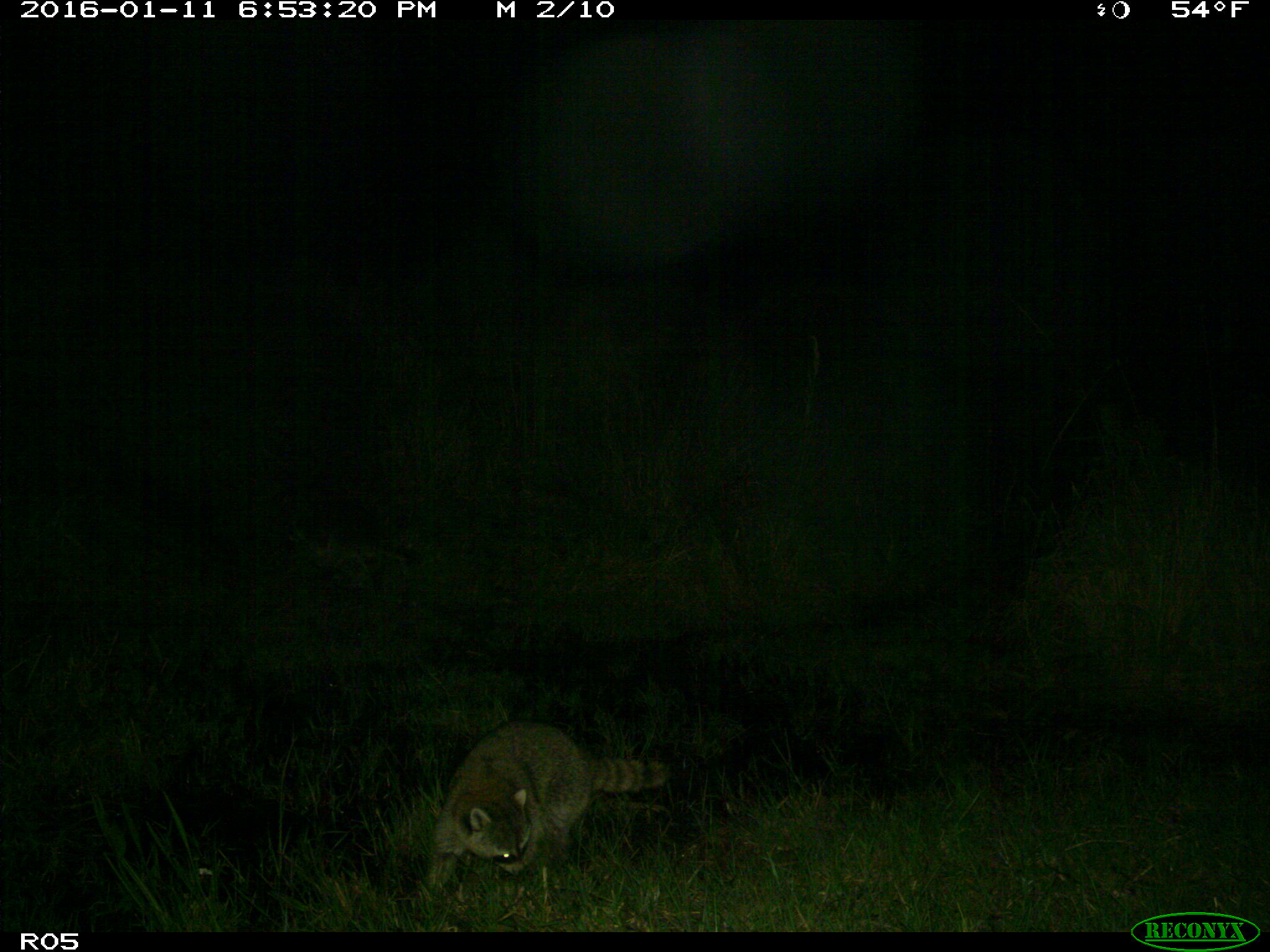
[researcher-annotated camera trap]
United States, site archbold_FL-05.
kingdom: Animalia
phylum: Chordata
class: Mammalia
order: Carnivora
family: Procyonidae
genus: Procyon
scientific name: Procyon lotor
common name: common raccoon